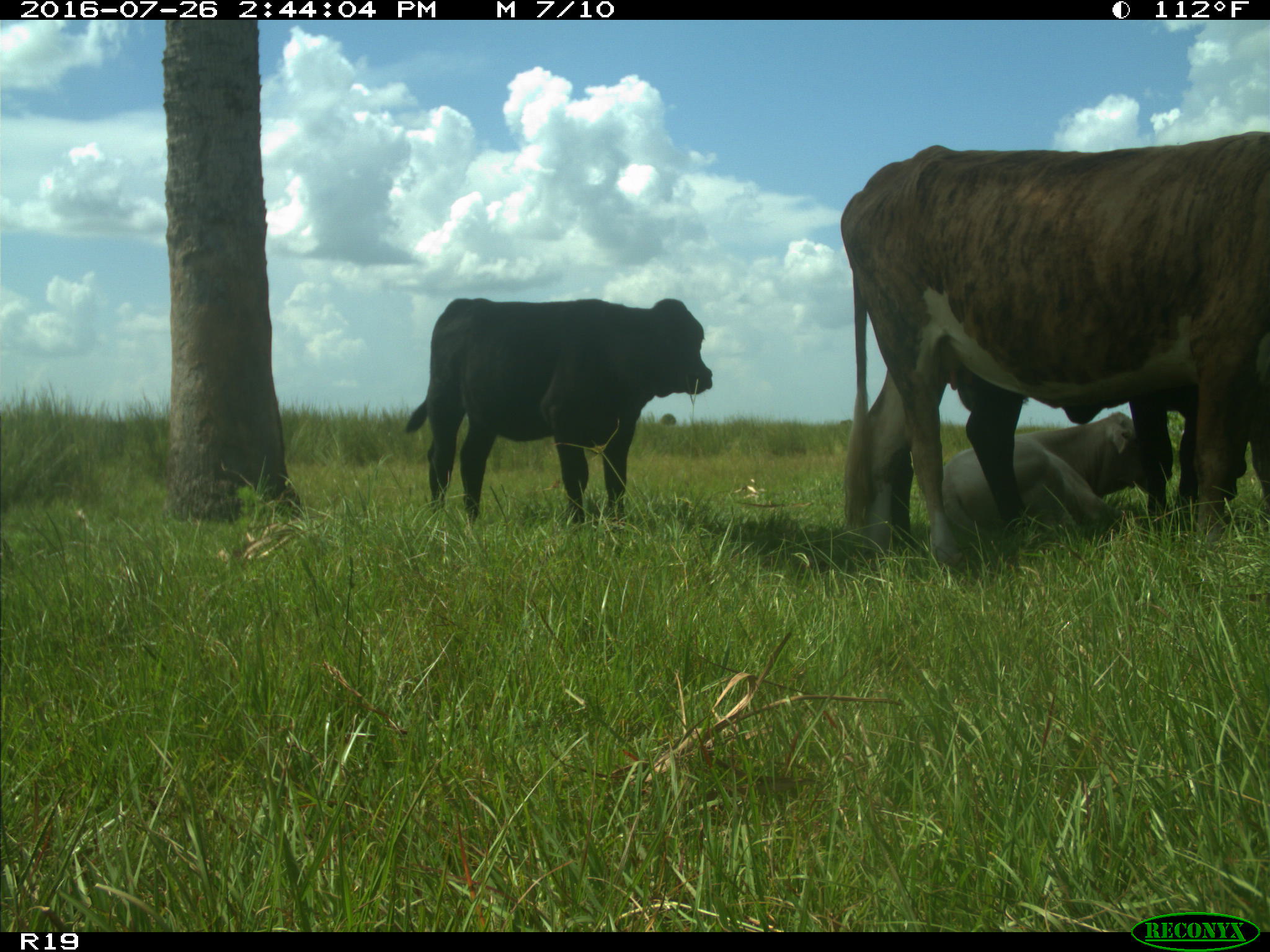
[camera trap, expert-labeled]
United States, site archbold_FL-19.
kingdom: Animalia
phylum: Chordata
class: Mammalia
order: Artiodactyla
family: Bovidae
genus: Bos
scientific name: Bos taurus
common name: domestic cow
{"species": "Bos taurus (domestic cow)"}